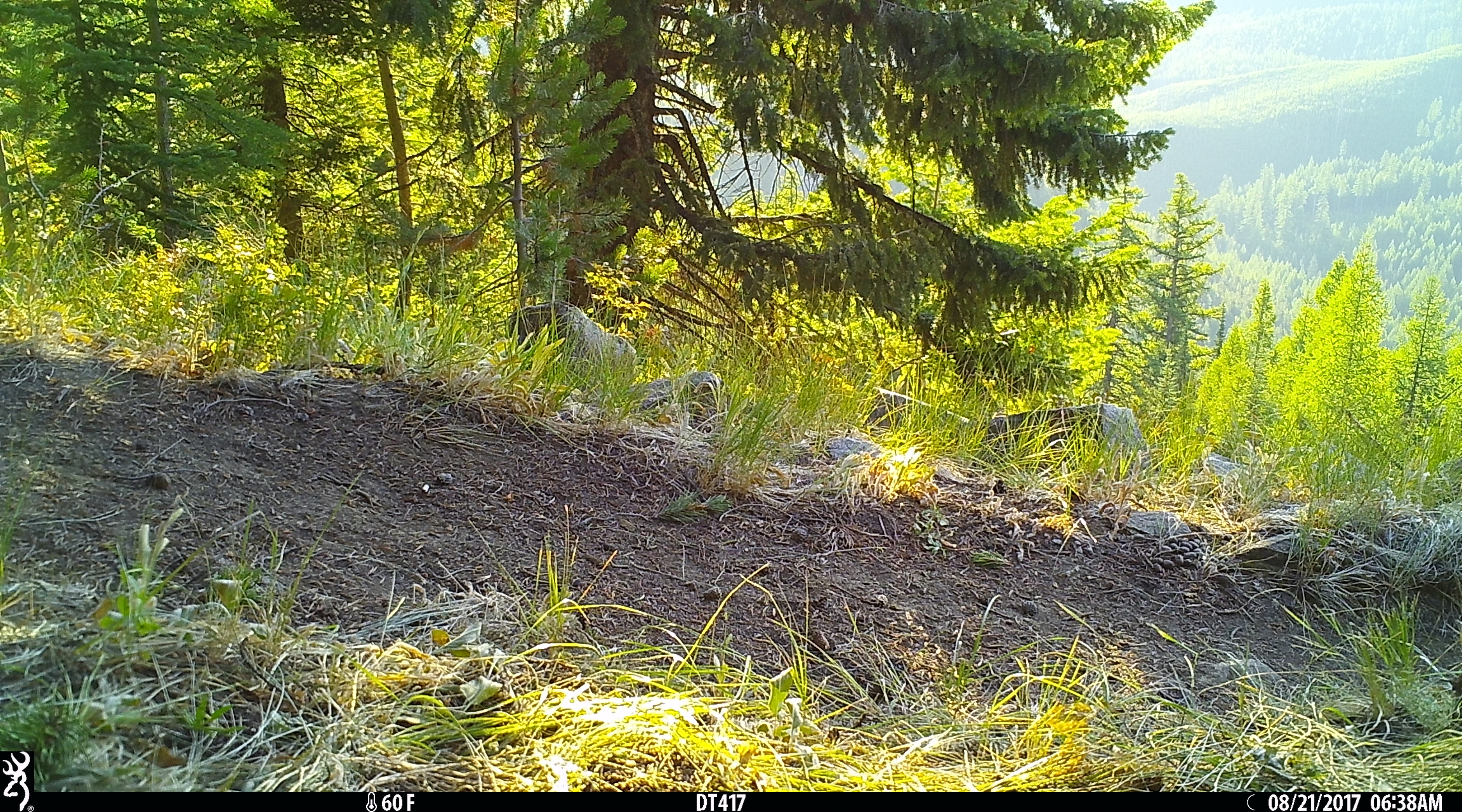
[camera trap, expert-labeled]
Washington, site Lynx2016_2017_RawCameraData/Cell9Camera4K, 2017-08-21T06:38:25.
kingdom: Animalia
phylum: Chordata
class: Mammalia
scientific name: Mammalia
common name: small mammal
Small mammal (Mammalia). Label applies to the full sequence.